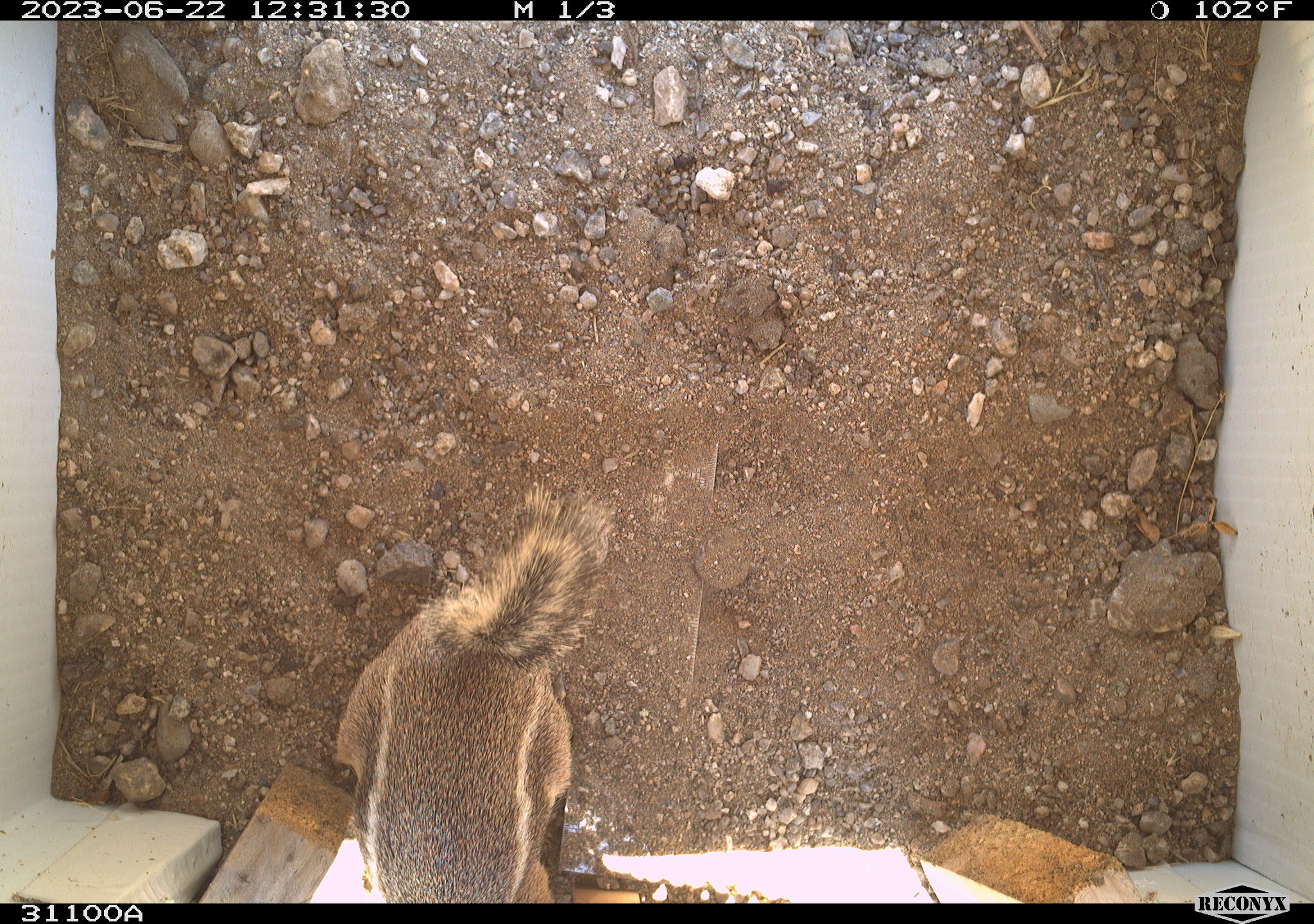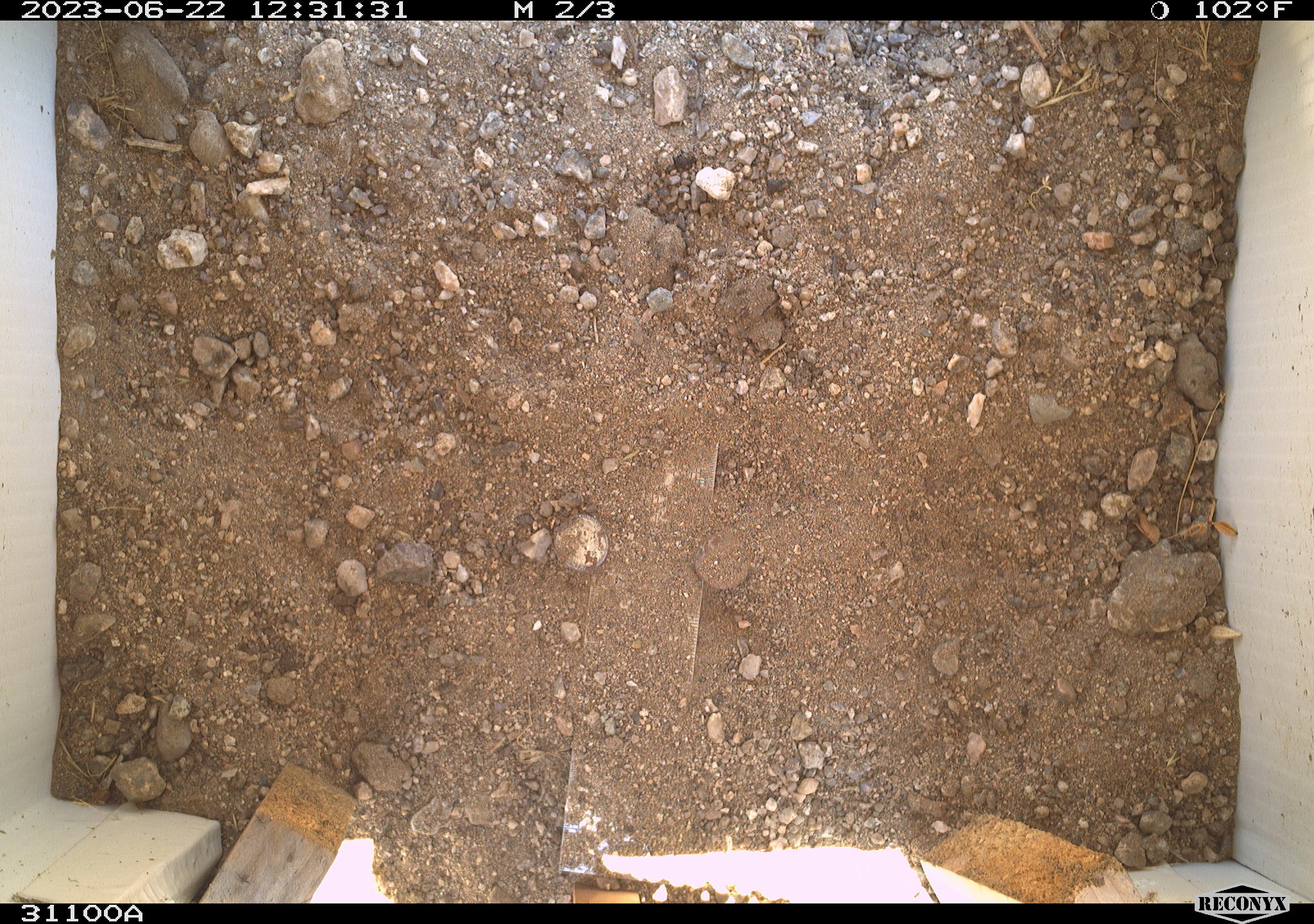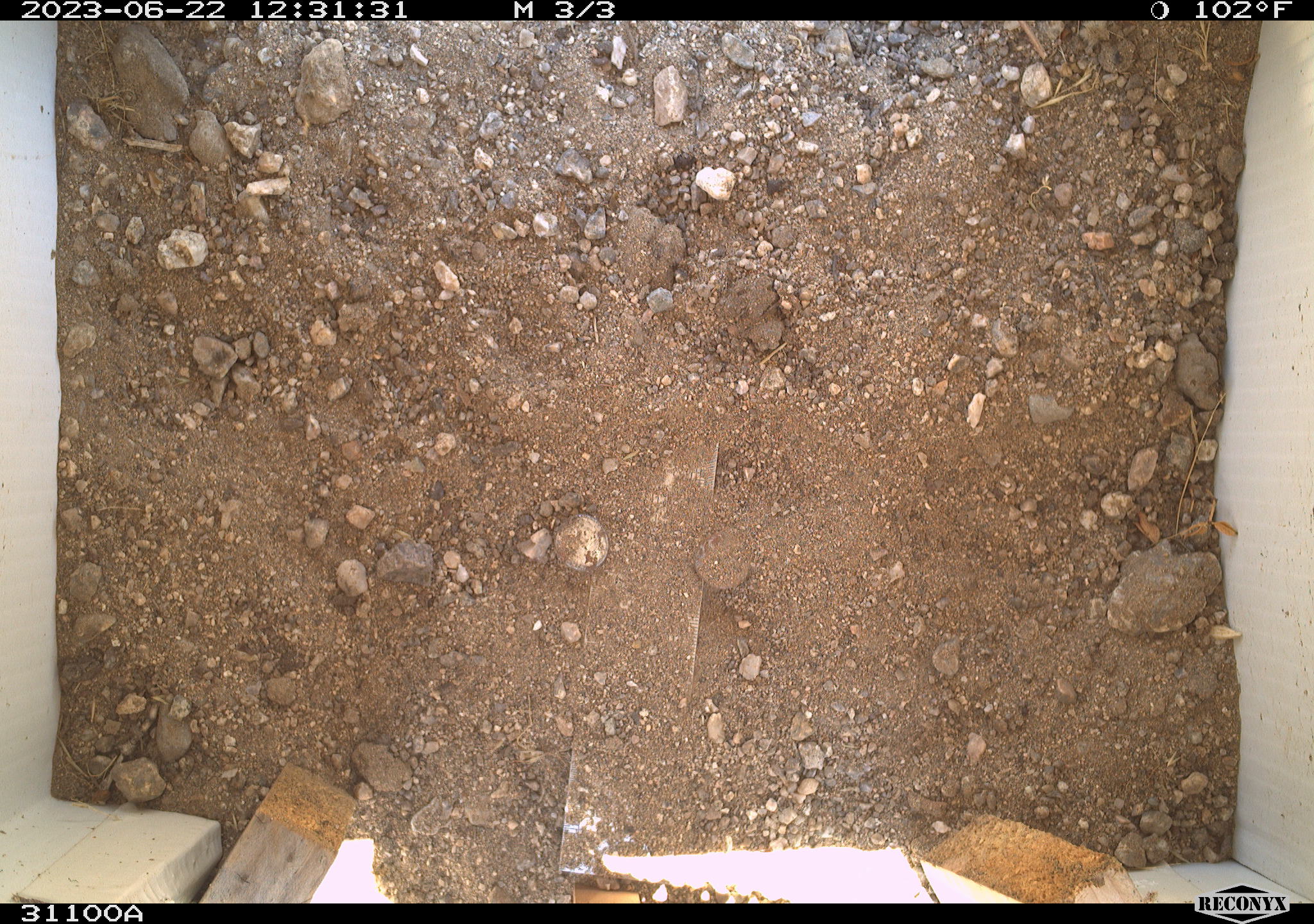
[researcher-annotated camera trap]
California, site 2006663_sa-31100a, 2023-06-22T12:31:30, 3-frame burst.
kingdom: Animalia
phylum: Chordata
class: Mammalia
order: Rodentia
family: Sciuridae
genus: Ammospermophilus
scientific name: Ammospermophilus leucurus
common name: white-tailed antelope squirrel